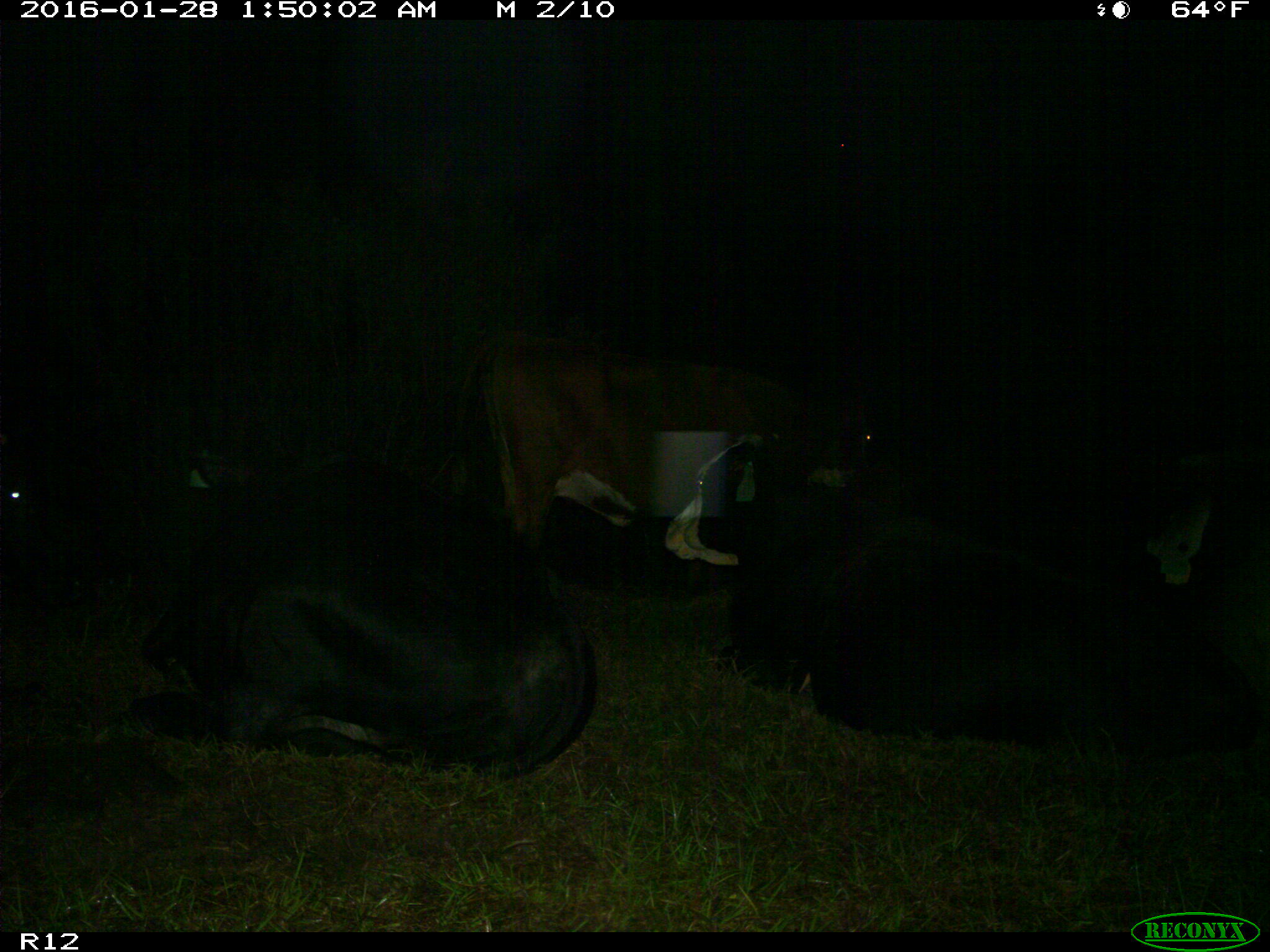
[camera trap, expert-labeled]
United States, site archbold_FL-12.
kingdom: Animalia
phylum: Chordata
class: Mammalia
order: Artiodactyla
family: Bovidae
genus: Bos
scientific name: Bos taurus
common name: domestic cow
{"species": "Bos taurus (domestic cow)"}